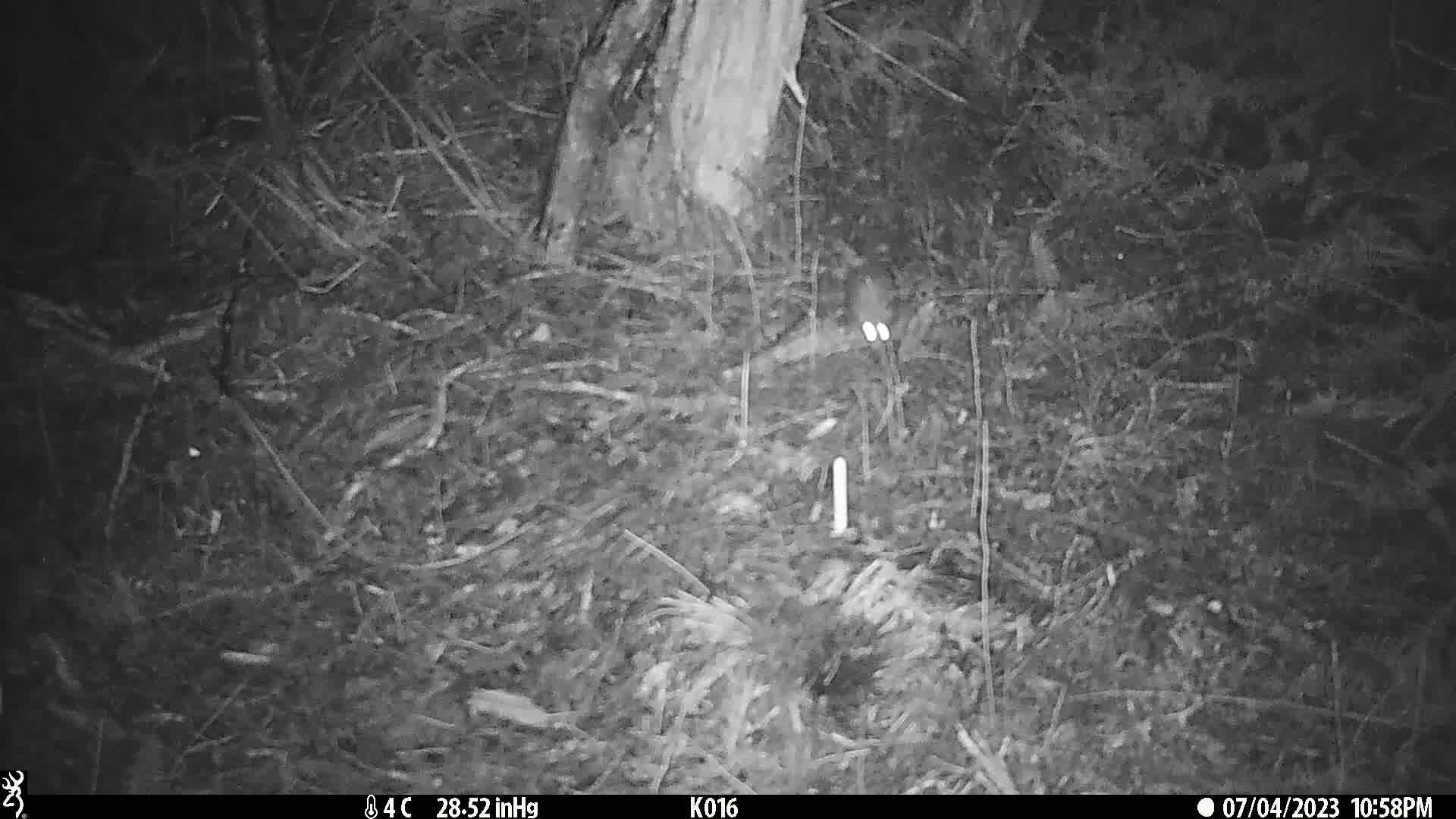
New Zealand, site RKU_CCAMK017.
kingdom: Animalia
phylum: Chordata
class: Mammalia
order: Rodentia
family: Muridae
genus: Rattus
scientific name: Rattus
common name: rat